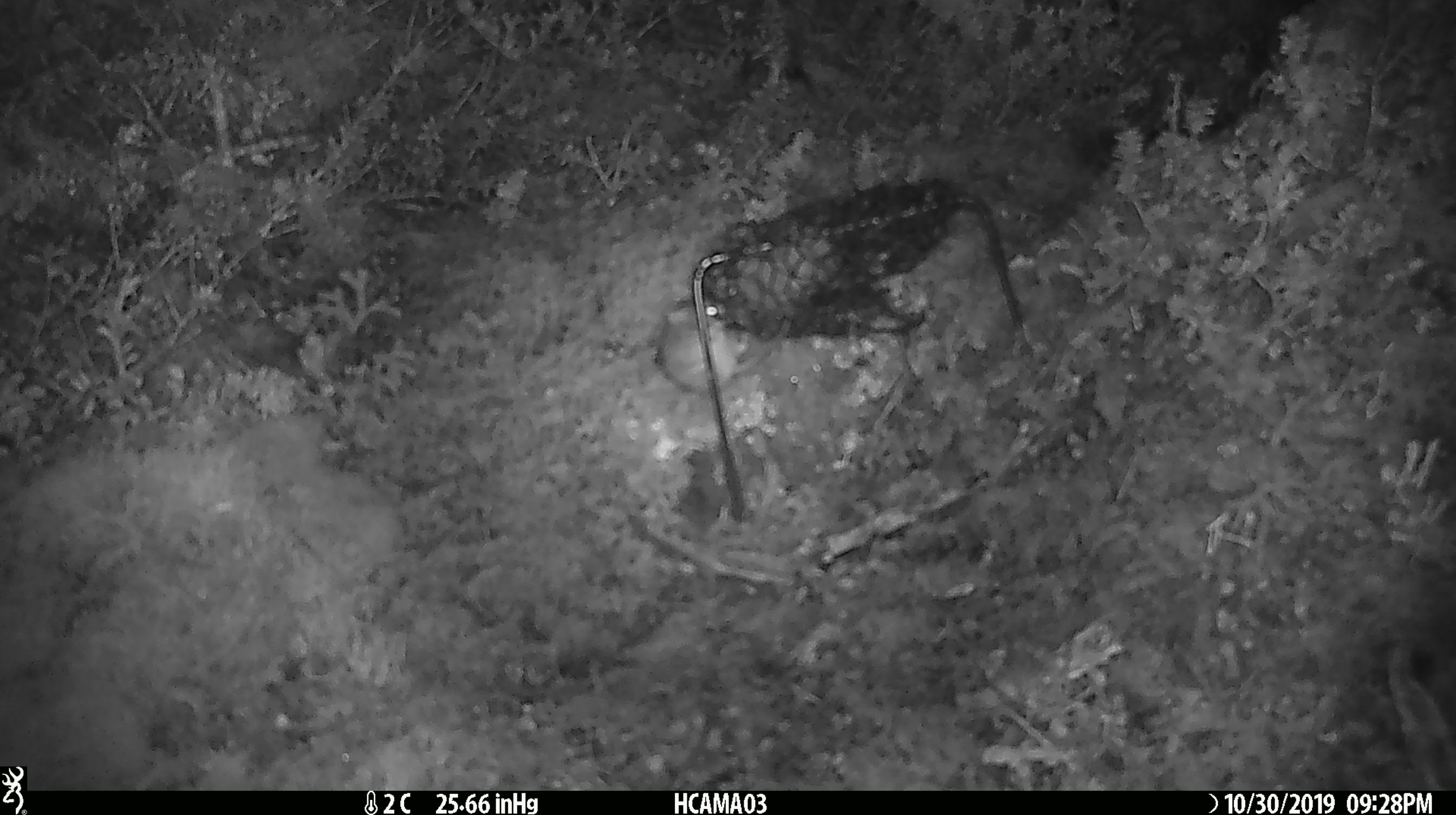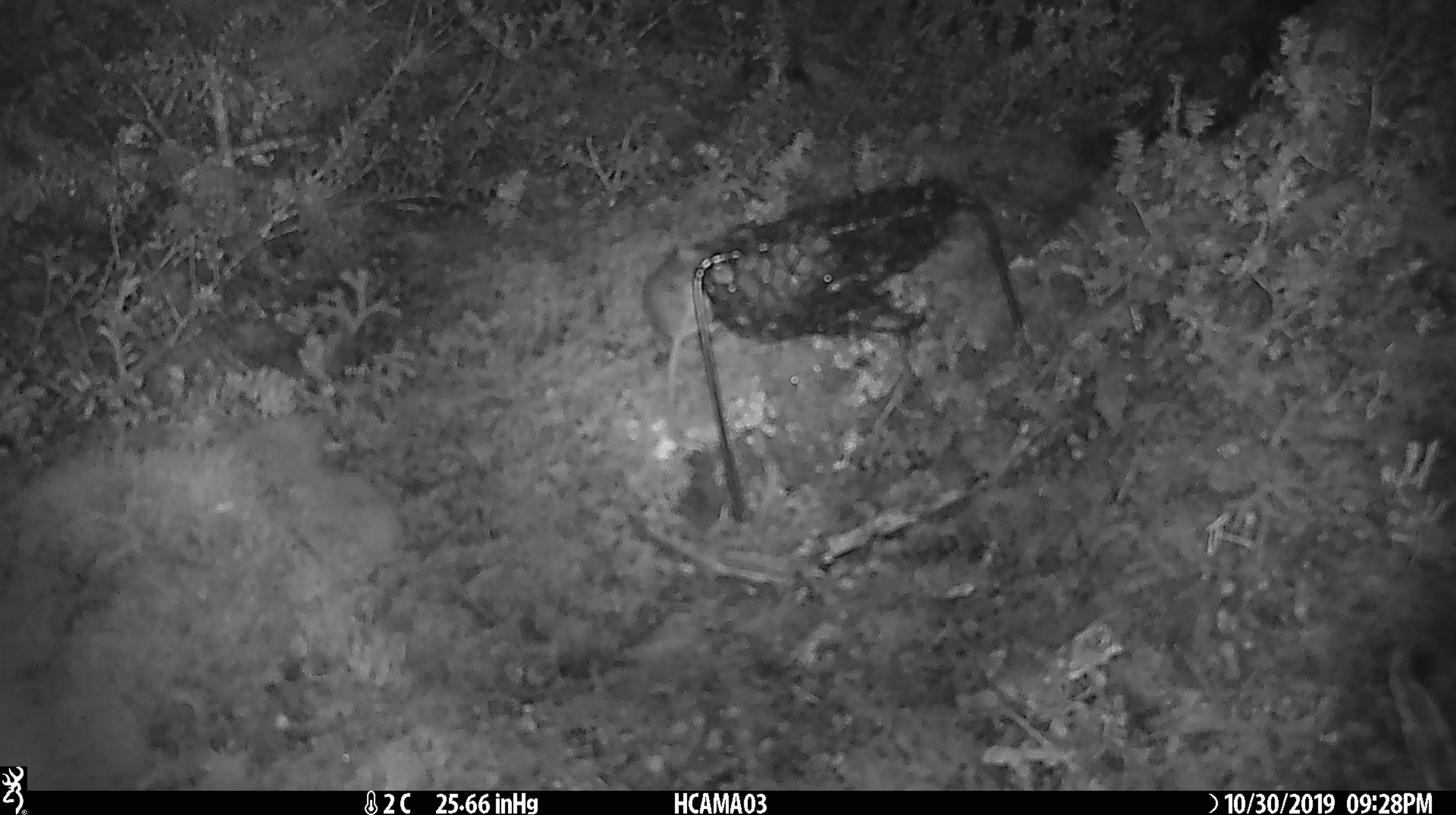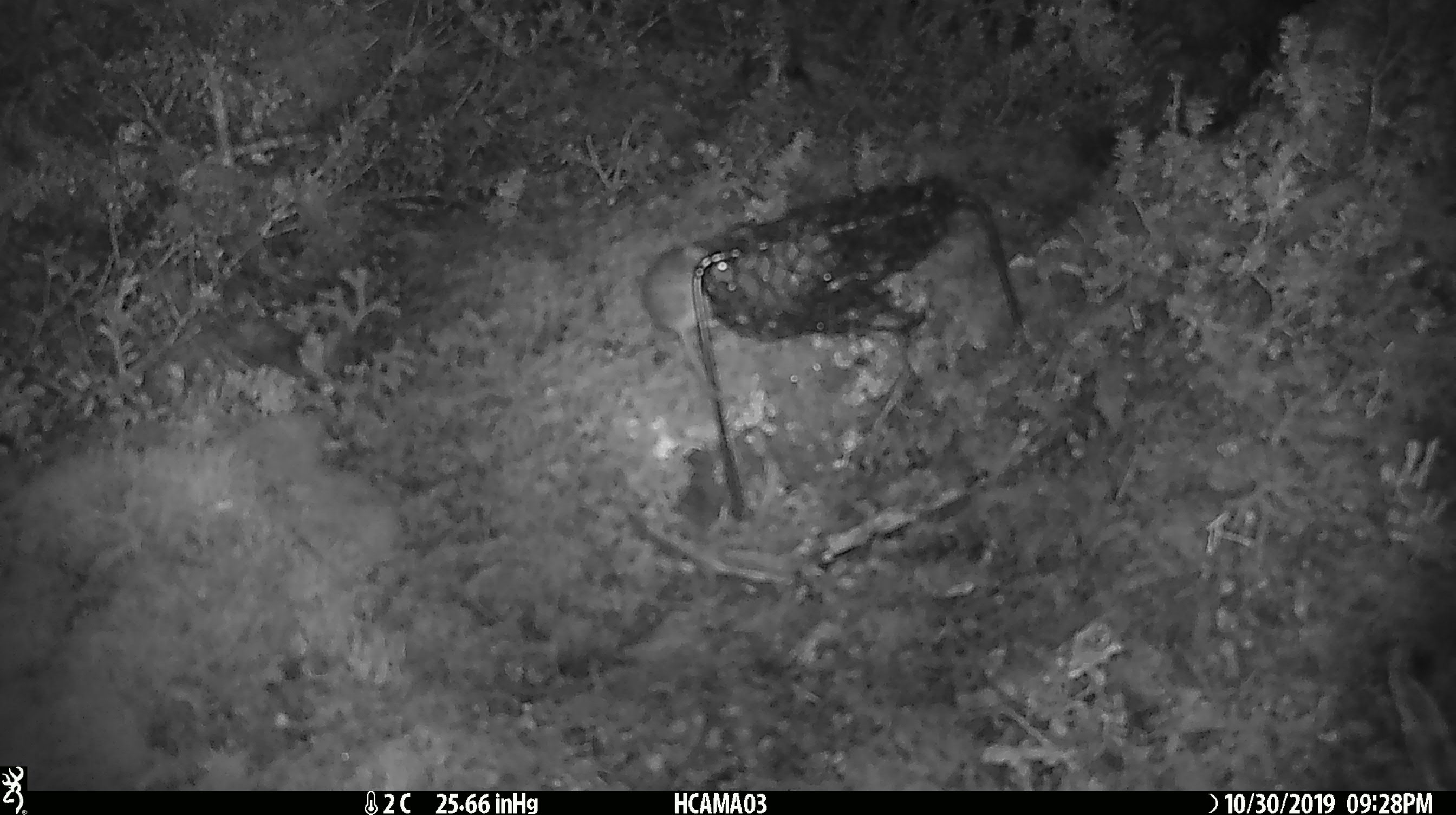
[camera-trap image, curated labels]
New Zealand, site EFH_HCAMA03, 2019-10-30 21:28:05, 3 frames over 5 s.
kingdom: Animalia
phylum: Chordata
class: Mammalia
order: Rodentia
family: Muridae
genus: Mus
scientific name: Mus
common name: mouse